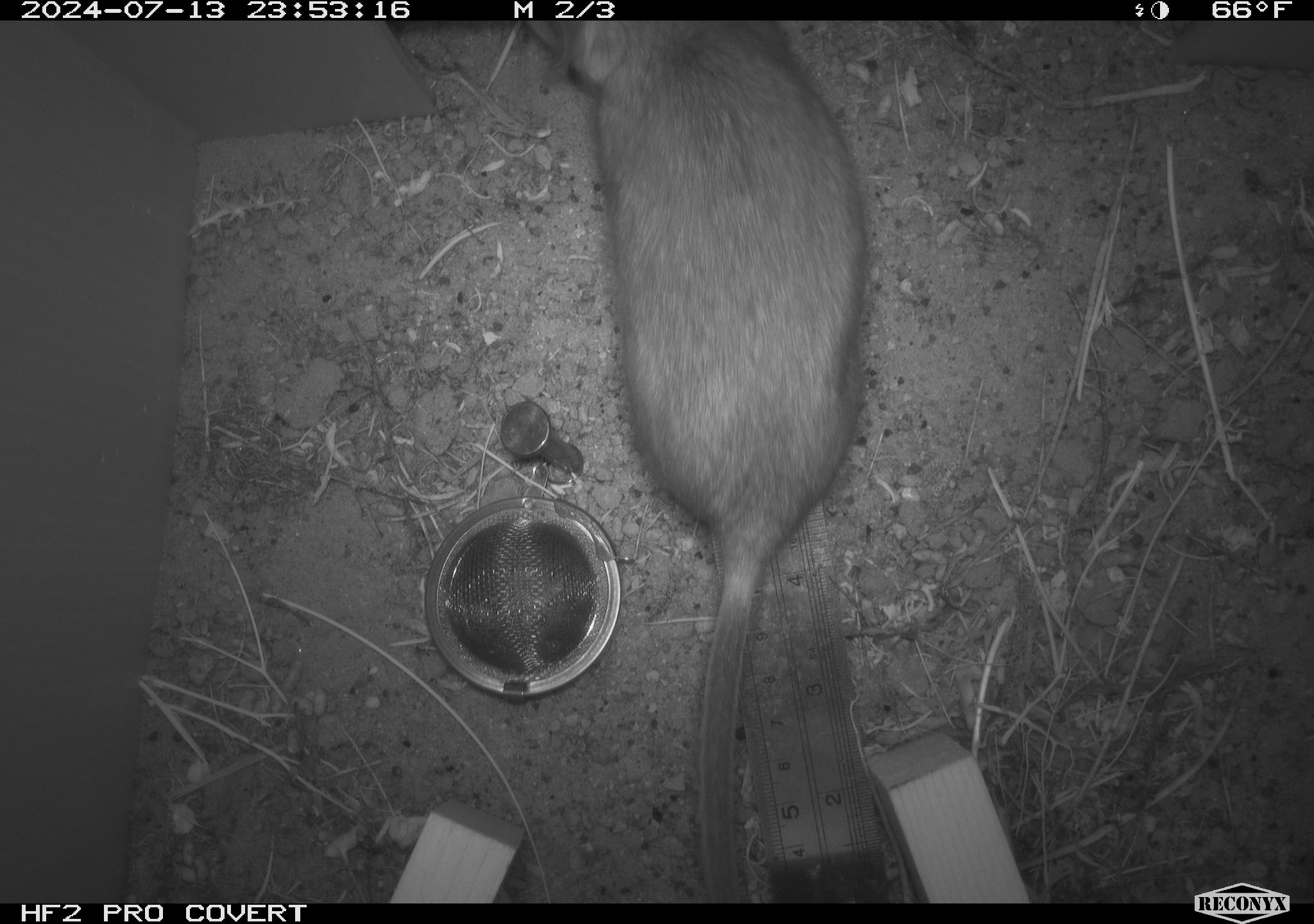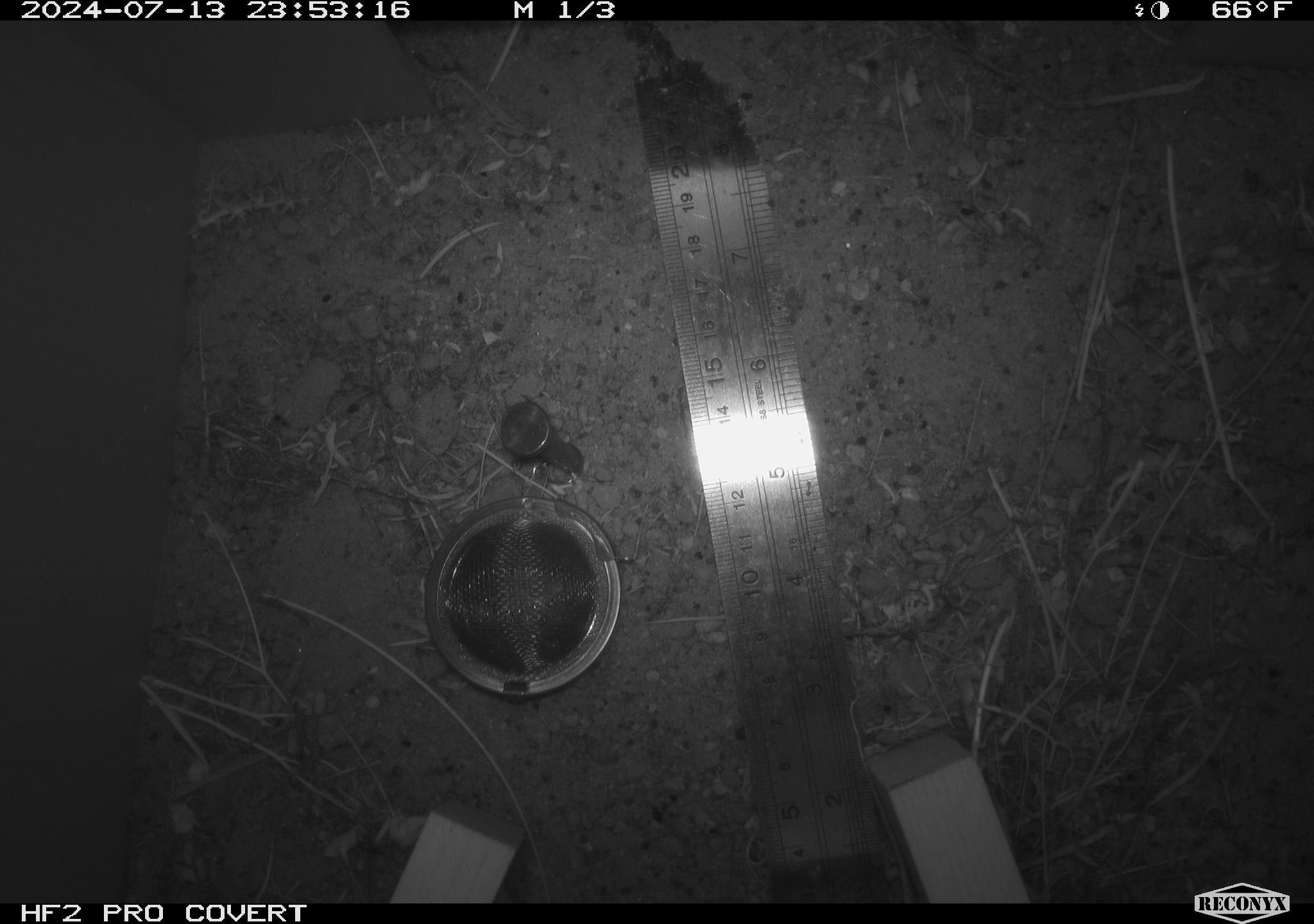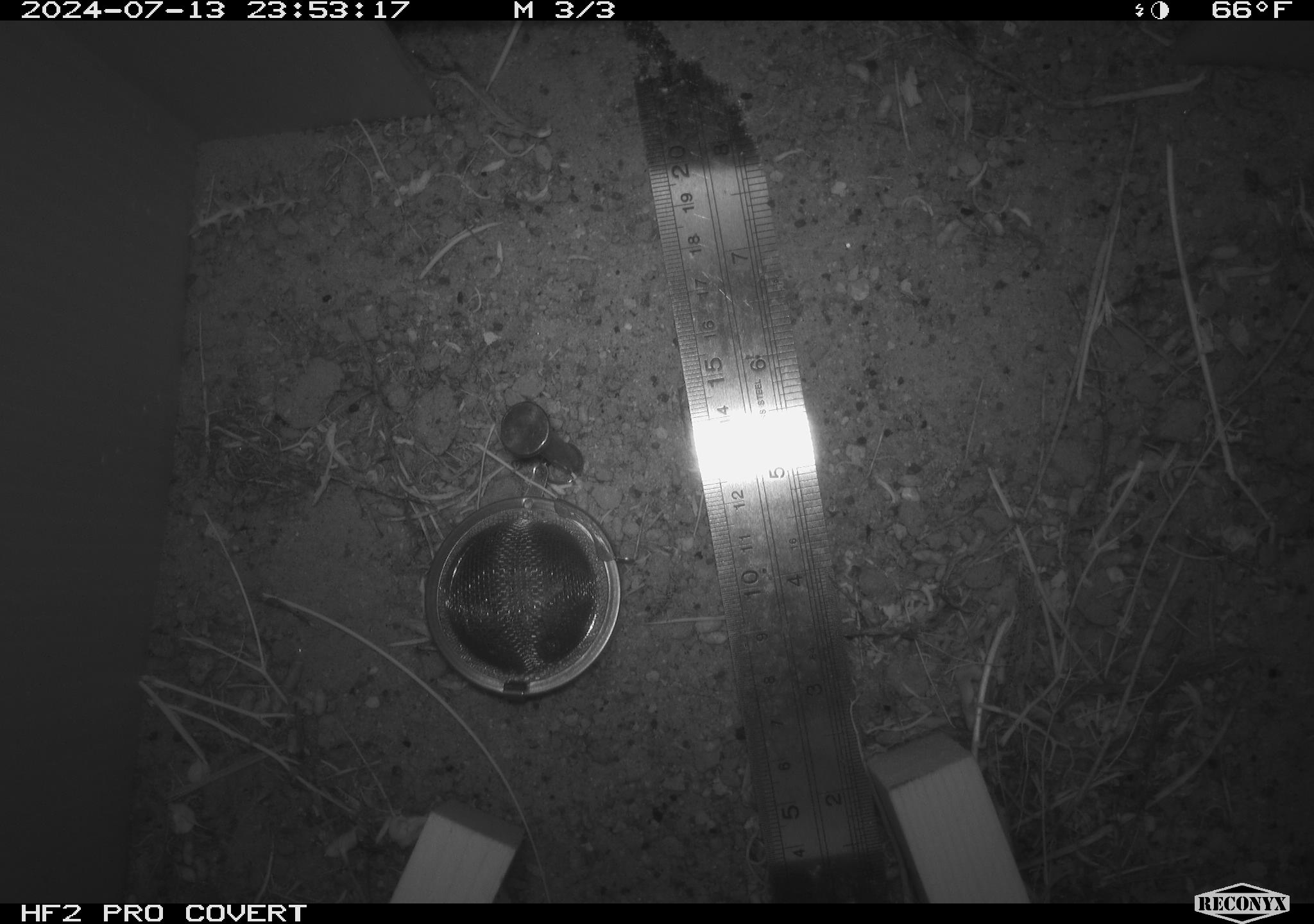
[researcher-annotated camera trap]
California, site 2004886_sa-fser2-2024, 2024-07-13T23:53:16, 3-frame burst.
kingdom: Animalia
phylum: Chordata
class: Mammalia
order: Rodentia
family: Cricetidae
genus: Neotoma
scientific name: Neotoma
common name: pack rat or woodrat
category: neotoma species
Neotoma species (pack rat or woodrat) (Neotoma).